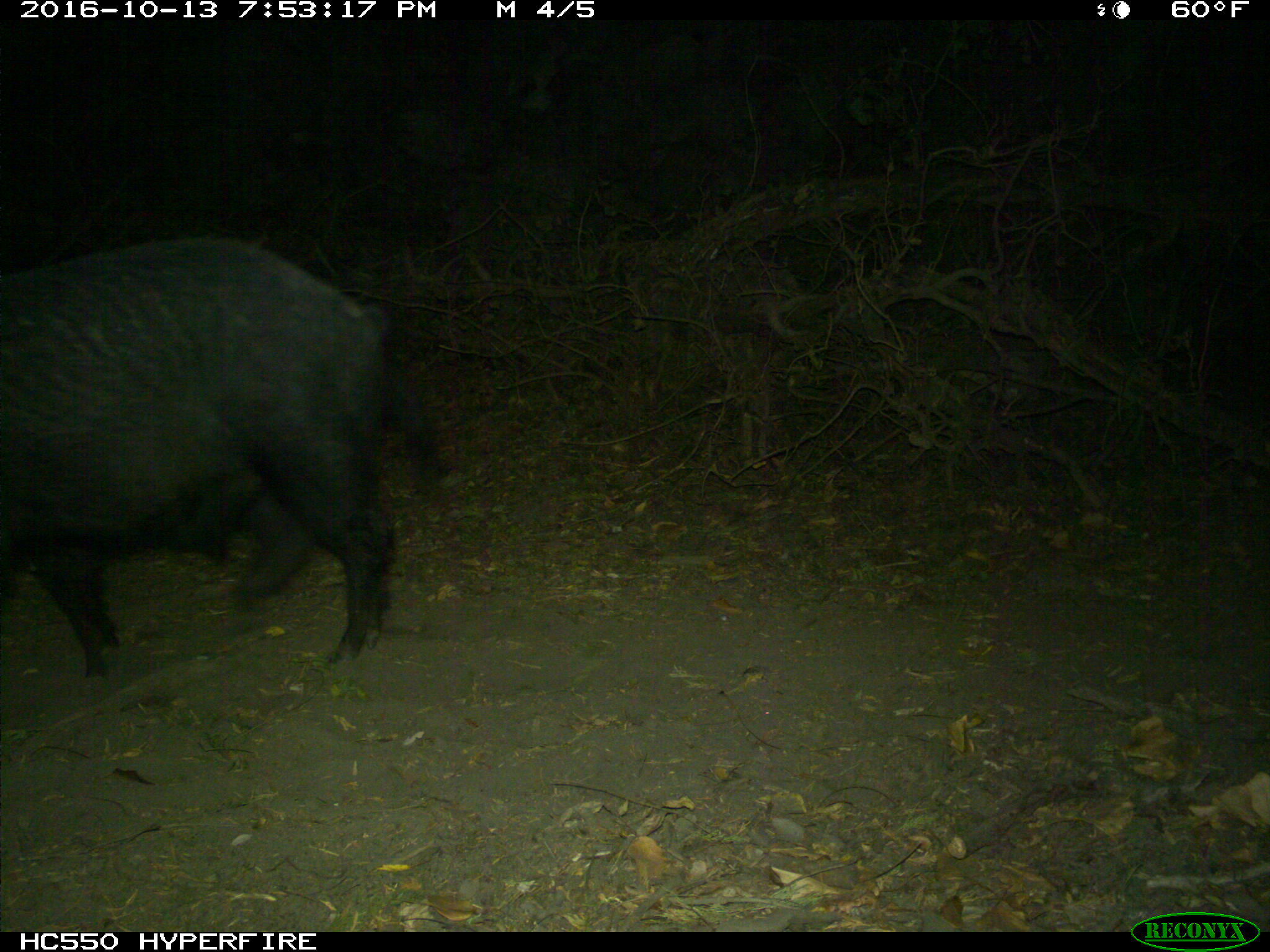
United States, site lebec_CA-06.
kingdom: Animalia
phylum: Chordata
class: Mammalia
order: Artiodactyla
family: Suidae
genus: Sus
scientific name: Sus scrofa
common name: wild boar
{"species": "Sus scrofa (wild boar)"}